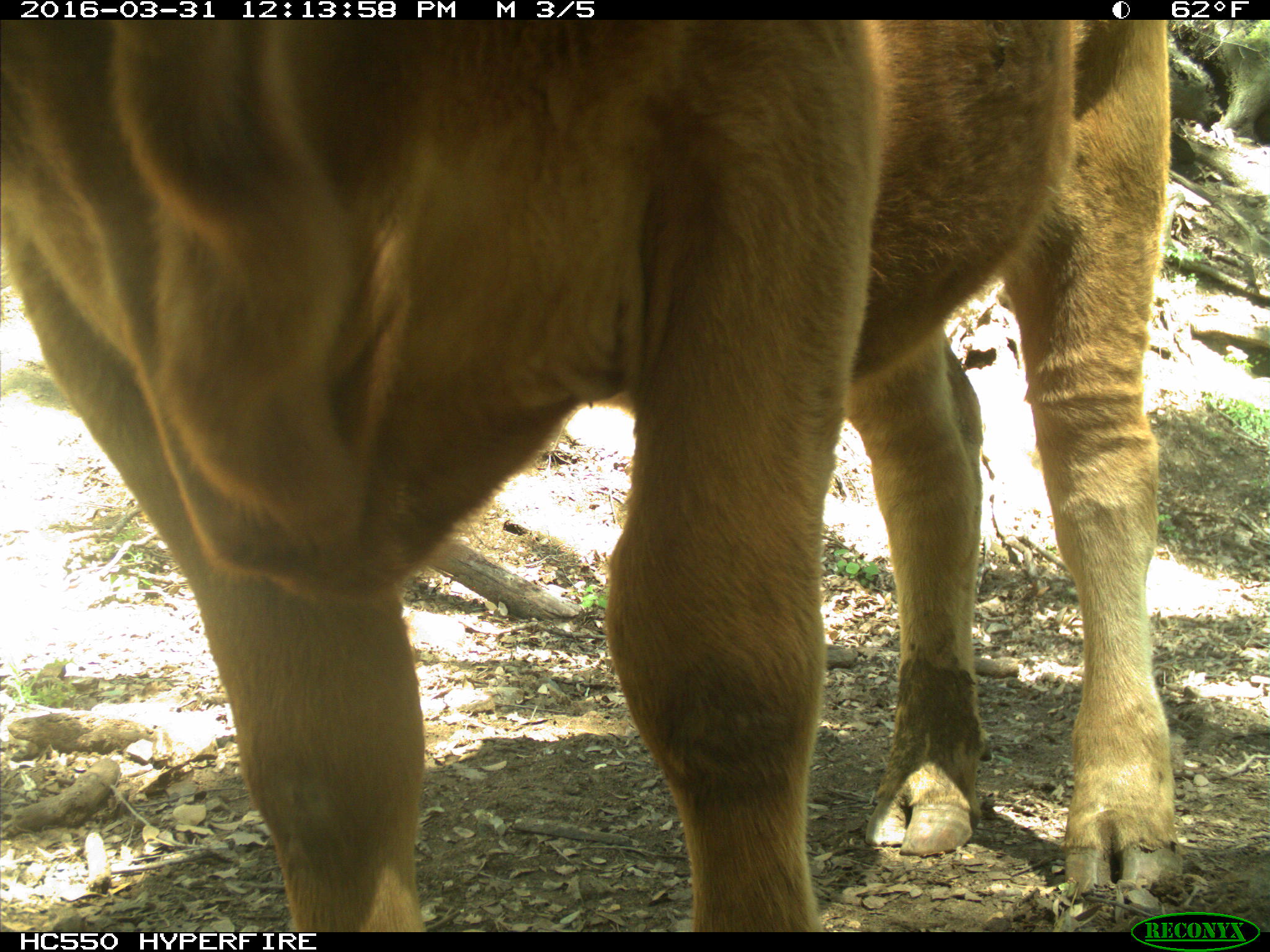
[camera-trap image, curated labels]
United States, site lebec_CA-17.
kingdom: Animalia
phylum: Chordata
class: Mammalia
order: Artiodactyla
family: Bovidae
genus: Bos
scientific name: Bos taurus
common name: domestic cow